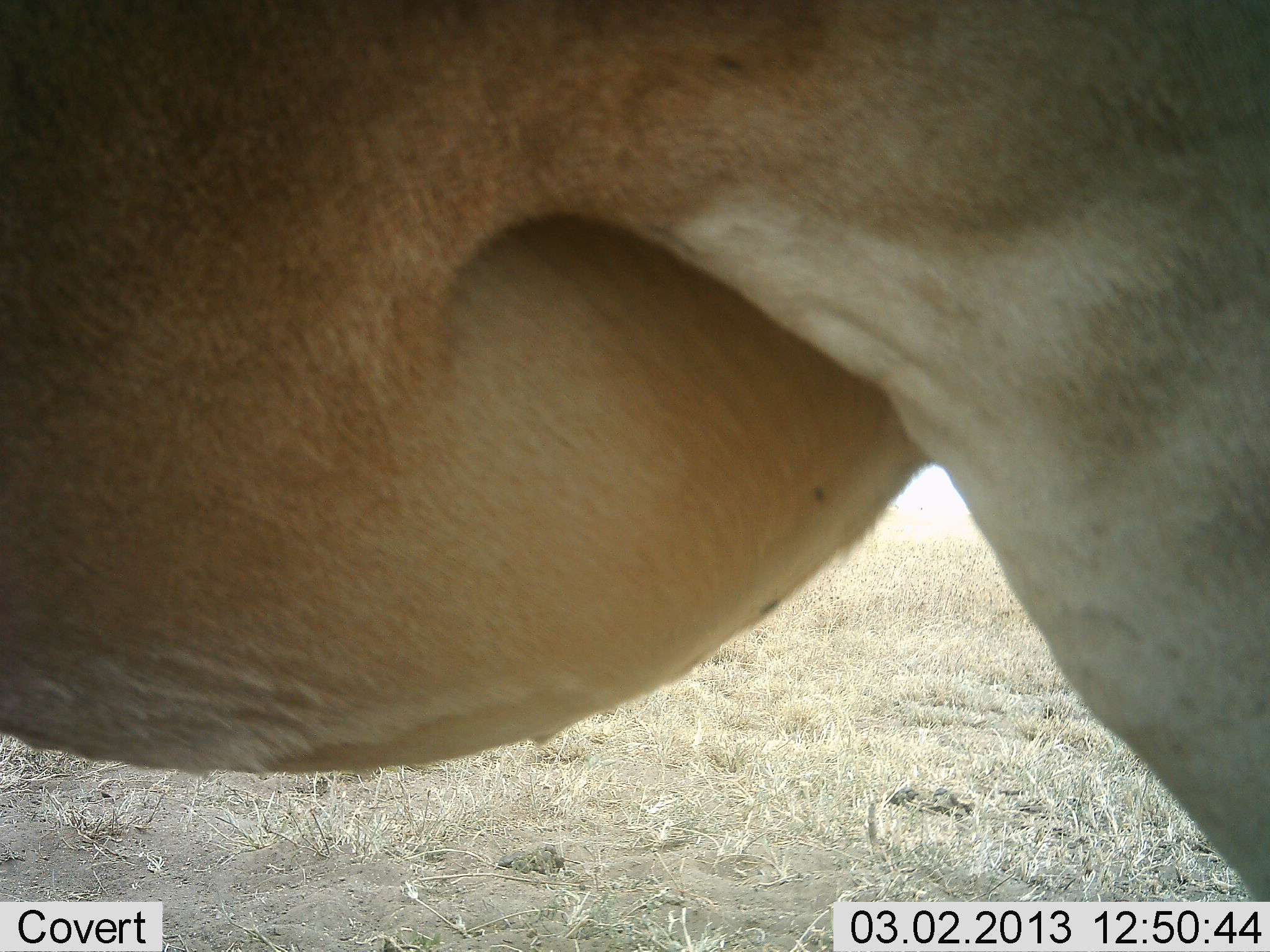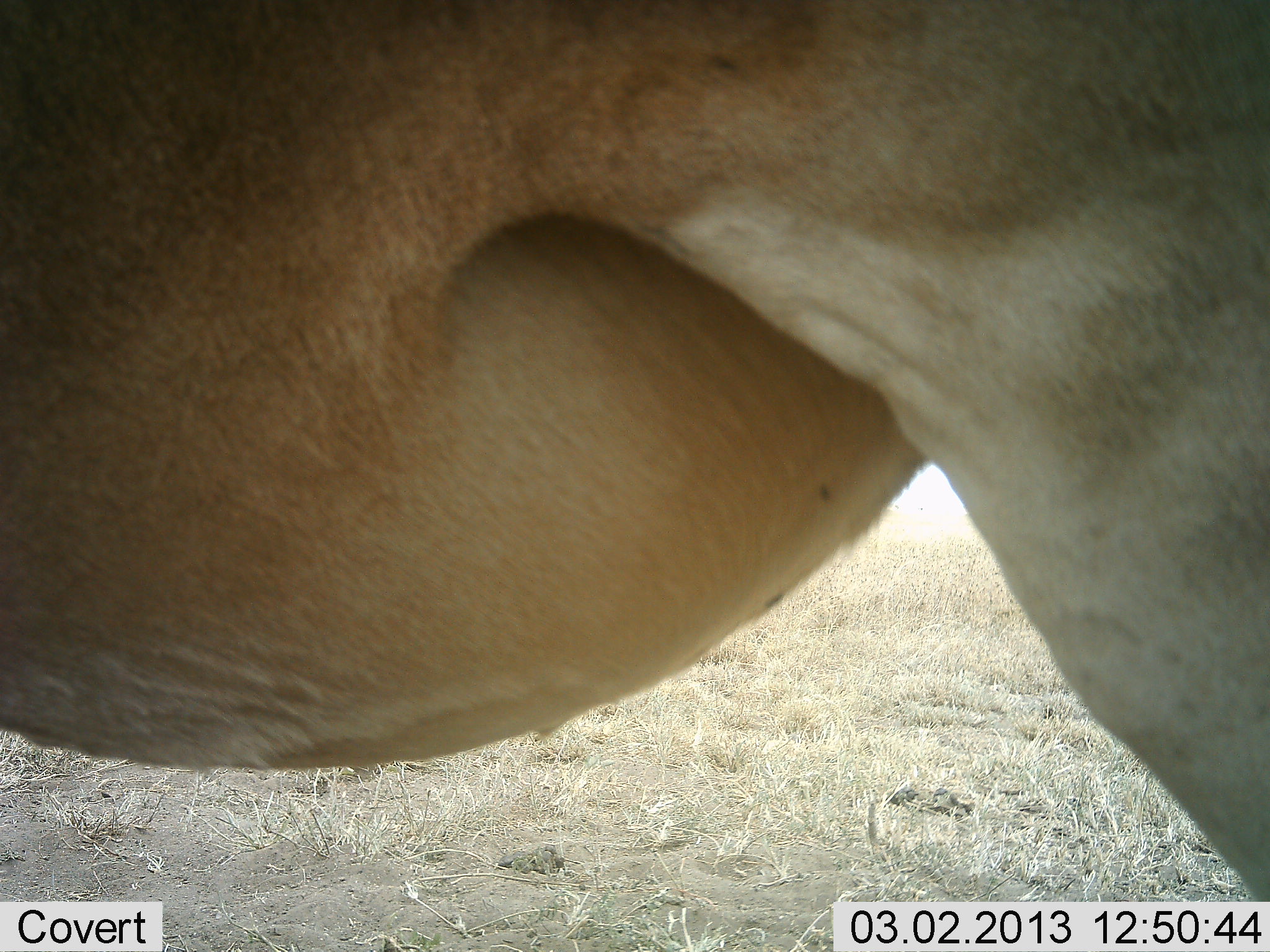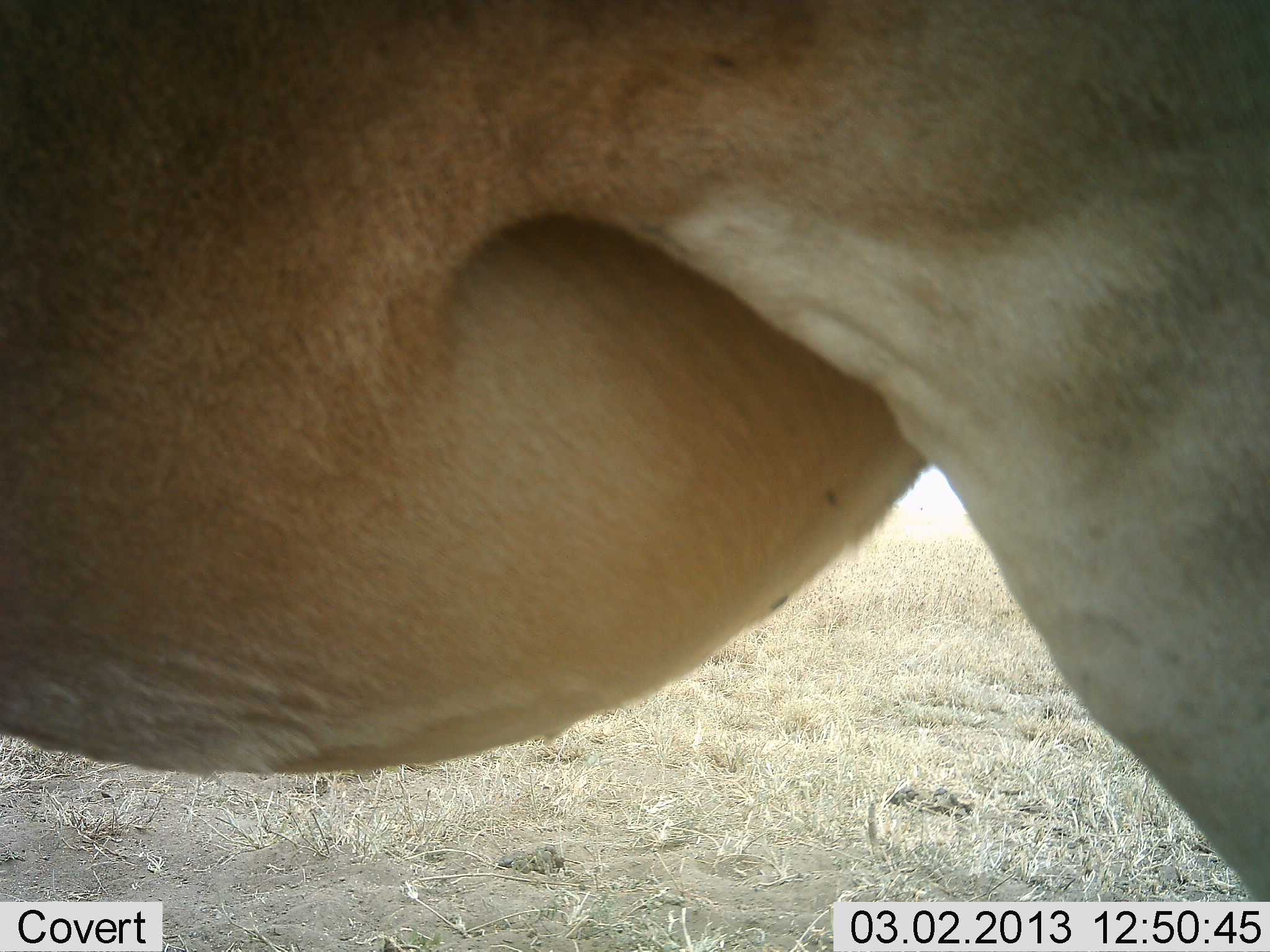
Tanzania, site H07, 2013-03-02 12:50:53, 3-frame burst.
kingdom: Animalia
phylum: Chordata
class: Mammalia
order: Artiodactyla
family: Bovidae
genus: Alcelaphus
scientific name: Alcelaphus buselaphus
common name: hartebeest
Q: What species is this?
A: Hartebeest (Alcelaphus buselaphus).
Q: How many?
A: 1.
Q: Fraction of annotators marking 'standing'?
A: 100%.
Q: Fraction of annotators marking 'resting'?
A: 0%.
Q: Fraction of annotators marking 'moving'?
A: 0%.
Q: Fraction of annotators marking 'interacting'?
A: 0%.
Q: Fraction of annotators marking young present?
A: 0%.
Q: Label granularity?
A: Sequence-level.